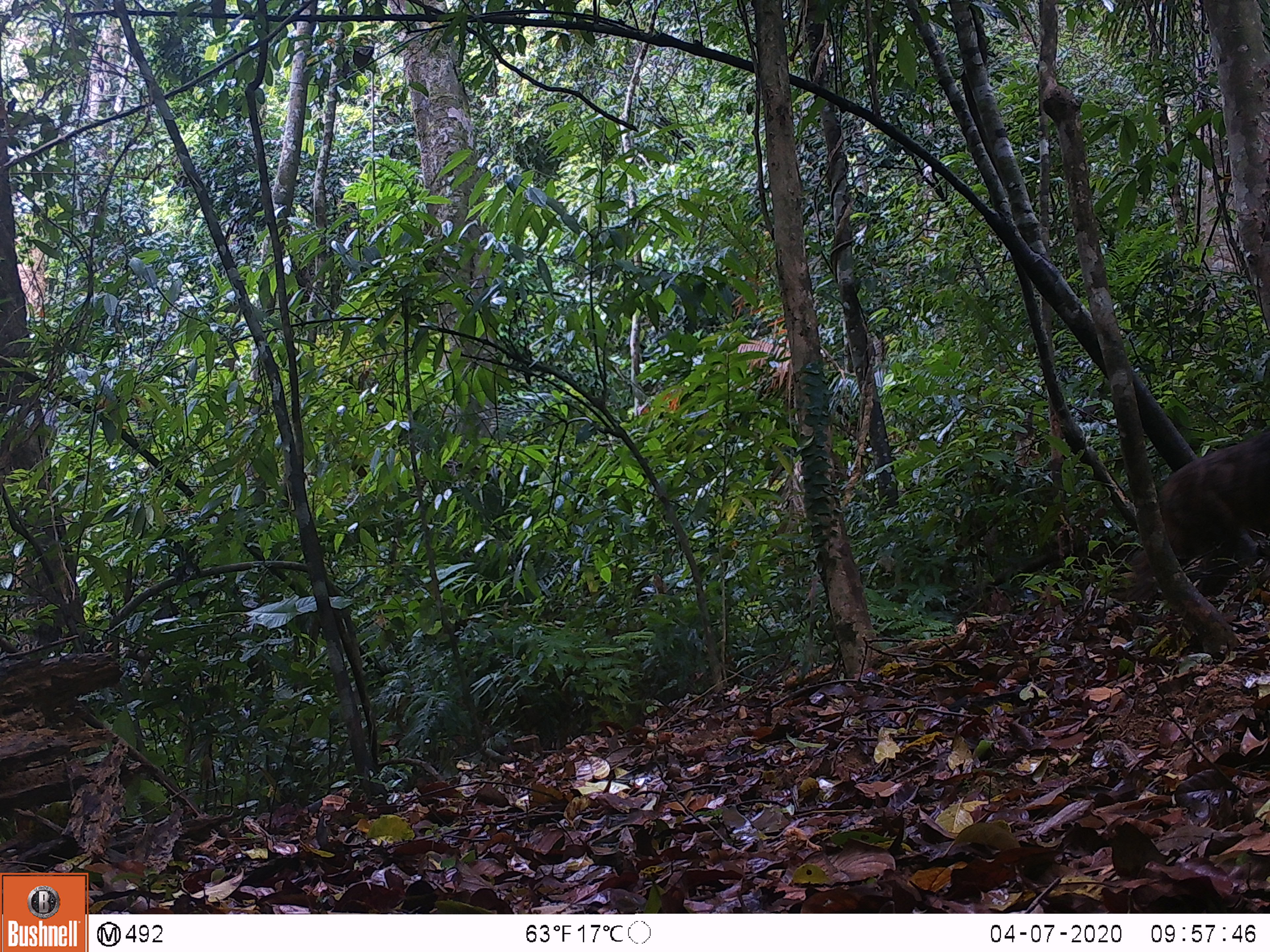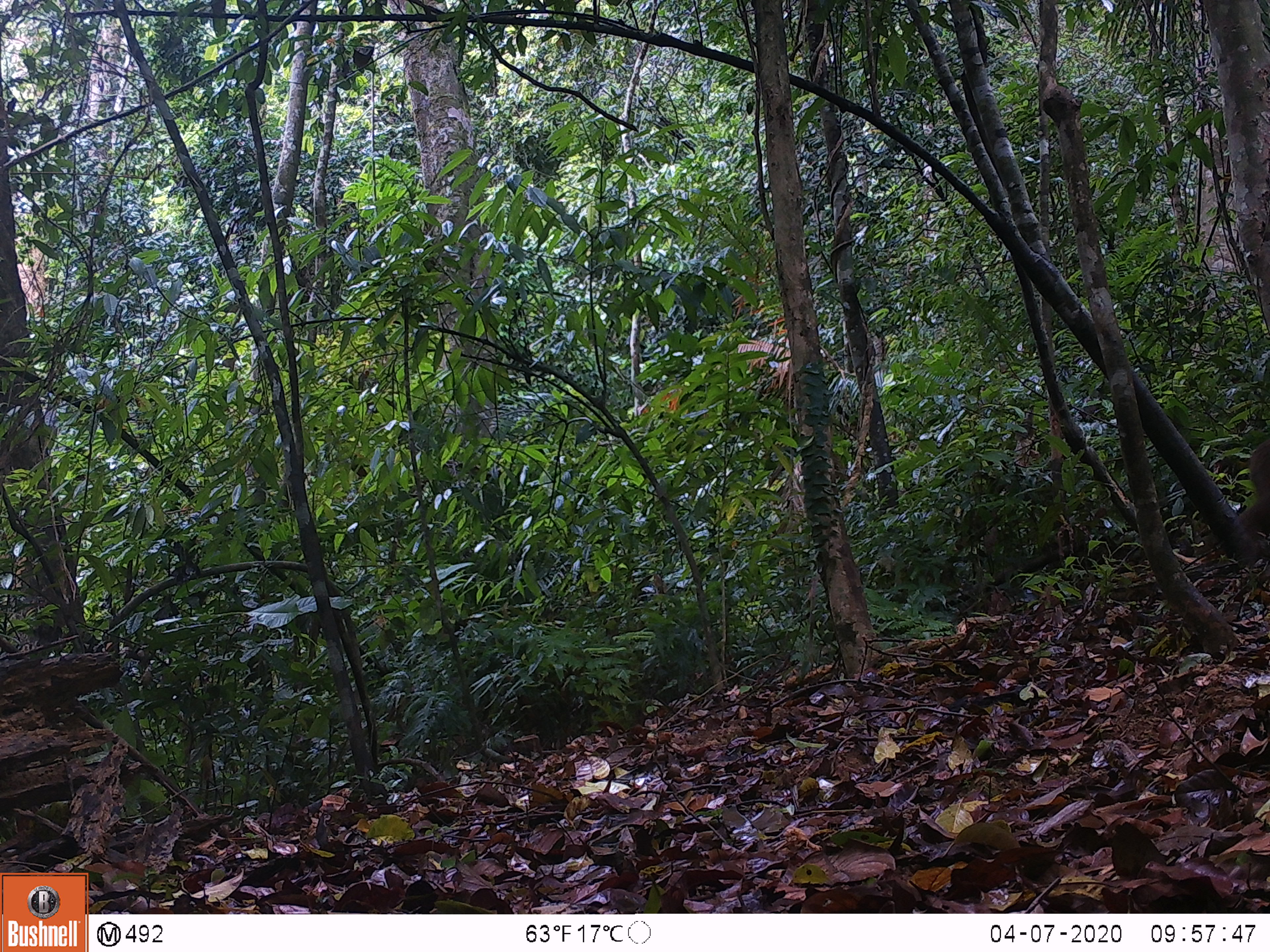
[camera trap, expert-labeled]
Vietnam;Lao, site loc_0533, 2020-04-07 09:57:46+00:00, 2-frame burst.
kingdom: Animalia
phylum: Chordata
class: Mammalia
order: Primates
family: Cercopithecidae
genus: Macaca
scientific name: Macaca arctoides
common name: stump-tailed macaque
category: stump tailed macaque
Stump tailed macaque (stump-tailed macaque) (Macaca arctoides). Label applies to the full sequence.